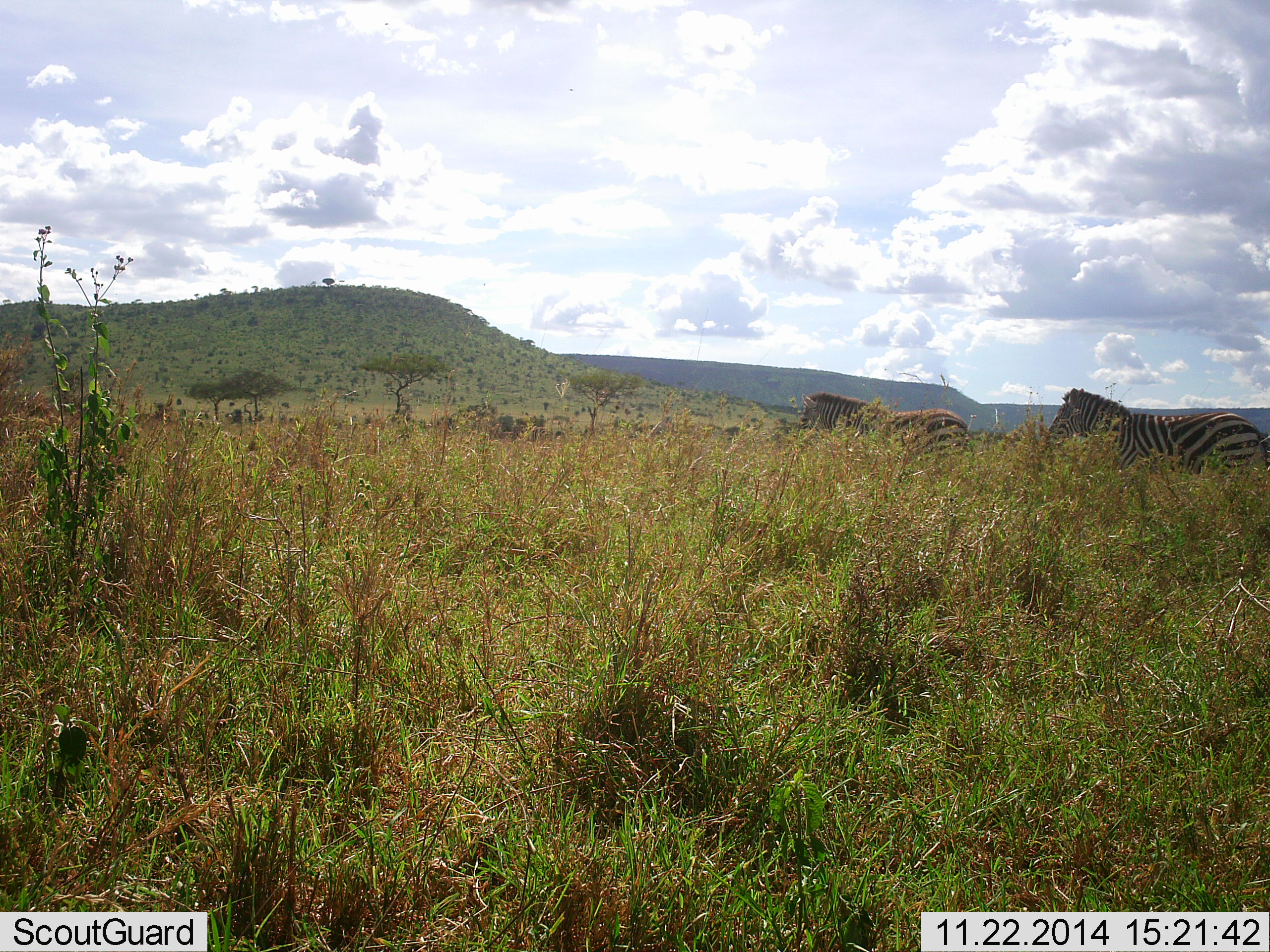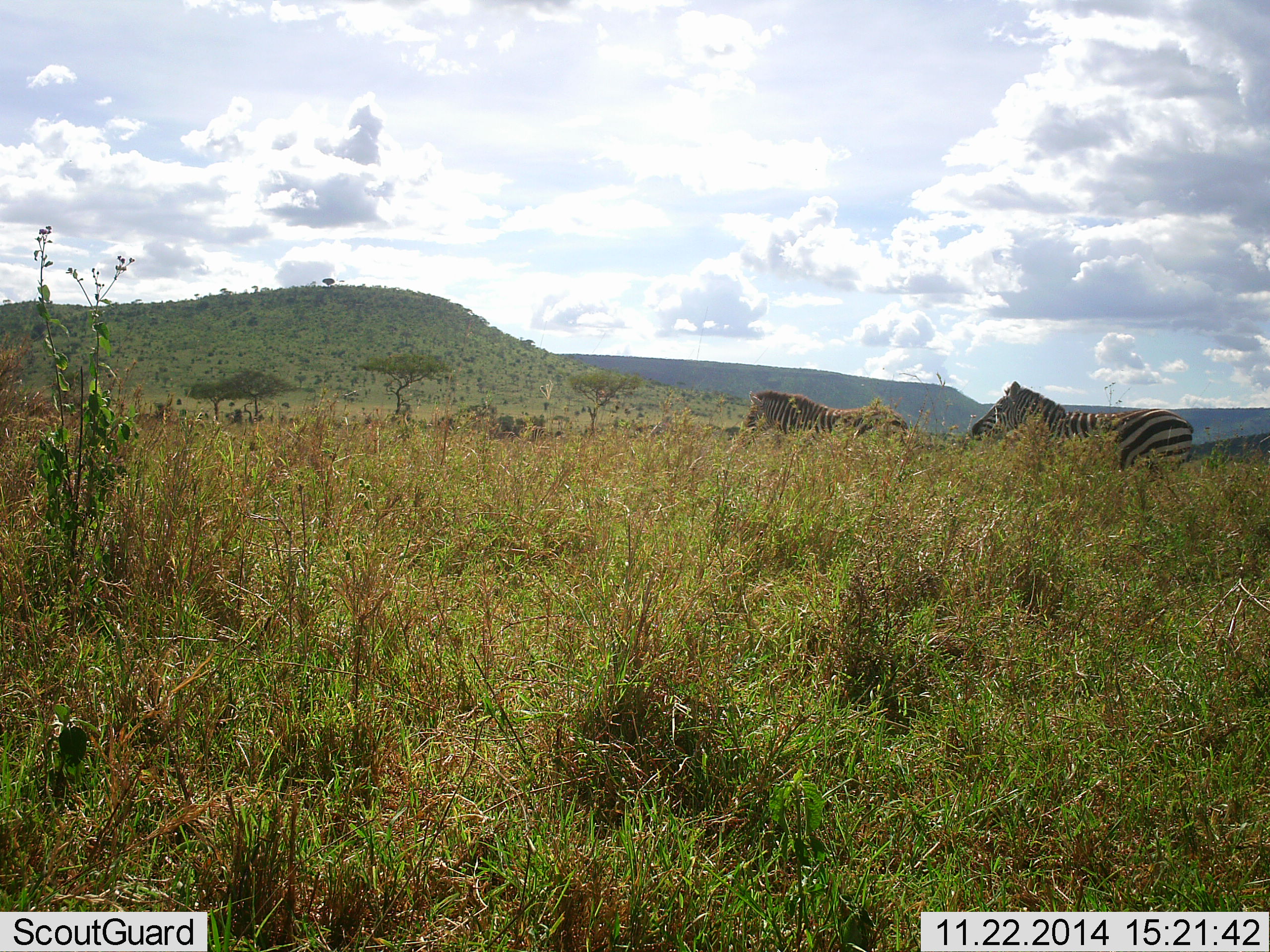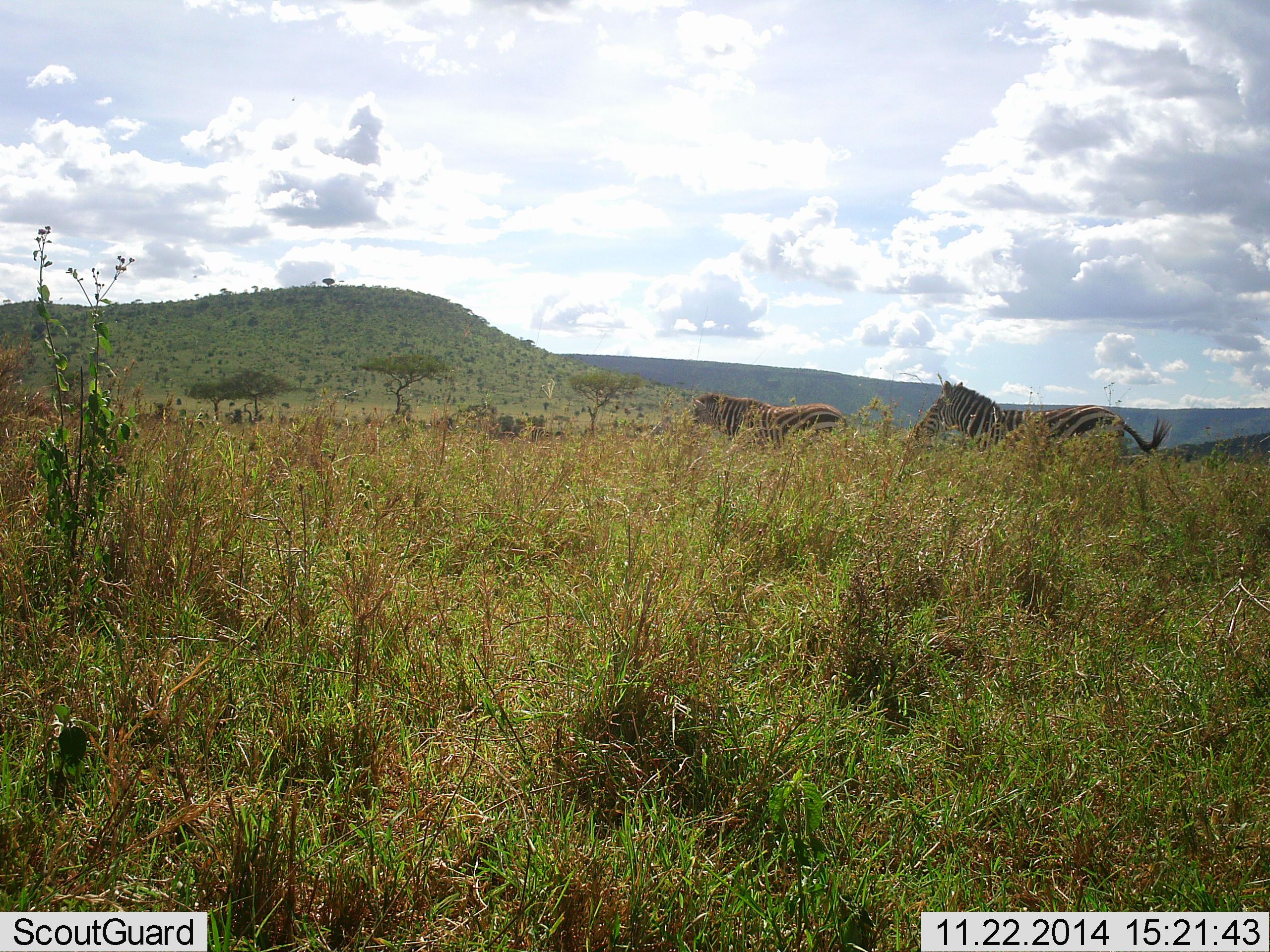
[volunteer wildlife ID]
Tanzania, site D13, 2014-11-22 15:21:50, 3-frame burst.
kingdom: Animalia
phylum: Chordata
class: Mammalia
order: Perissodactyla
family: Equidae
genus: Equus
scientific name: Equus quagga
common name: plains zebra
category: zebra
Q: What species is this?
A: Zebra (plains zebra) (Equus quagga).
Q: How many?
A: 2.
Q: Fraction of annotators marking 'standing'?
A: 10%.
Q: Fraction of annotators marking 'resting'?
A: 0%.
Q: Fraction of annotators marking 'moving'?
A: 90%.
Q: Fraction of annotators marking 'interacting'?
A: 0%.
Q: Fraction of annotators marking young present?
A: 0%.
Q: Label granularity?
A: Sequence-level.